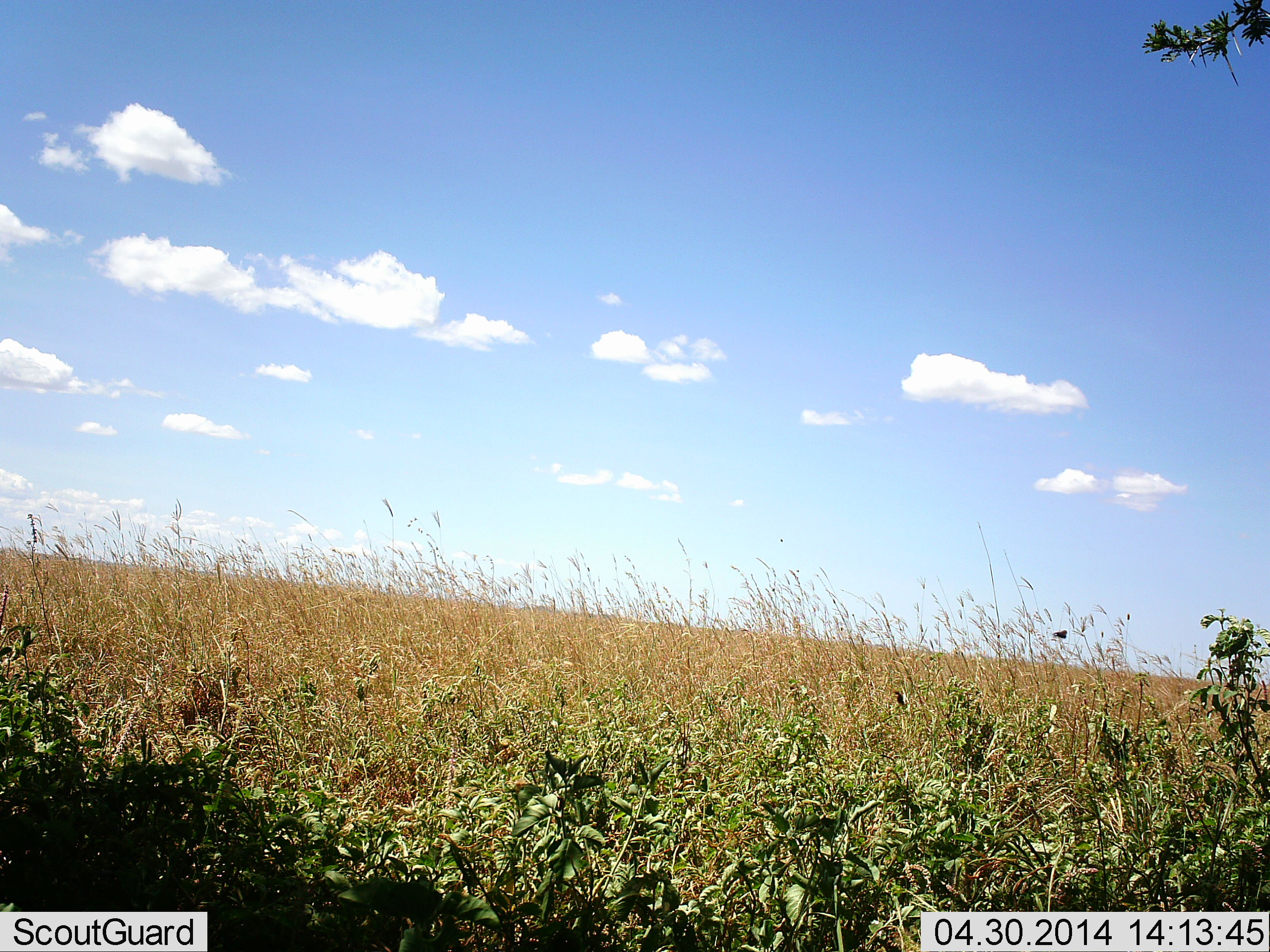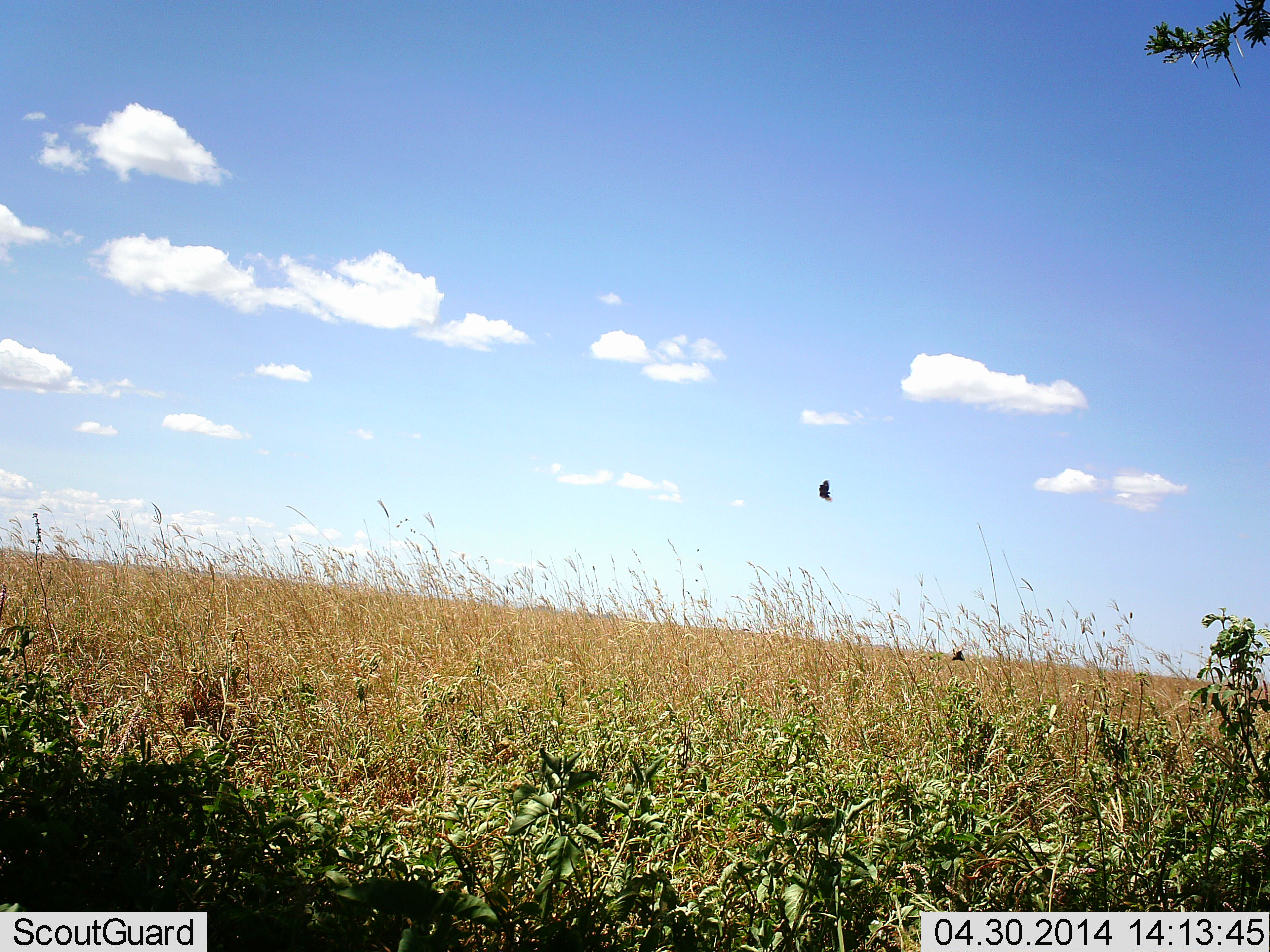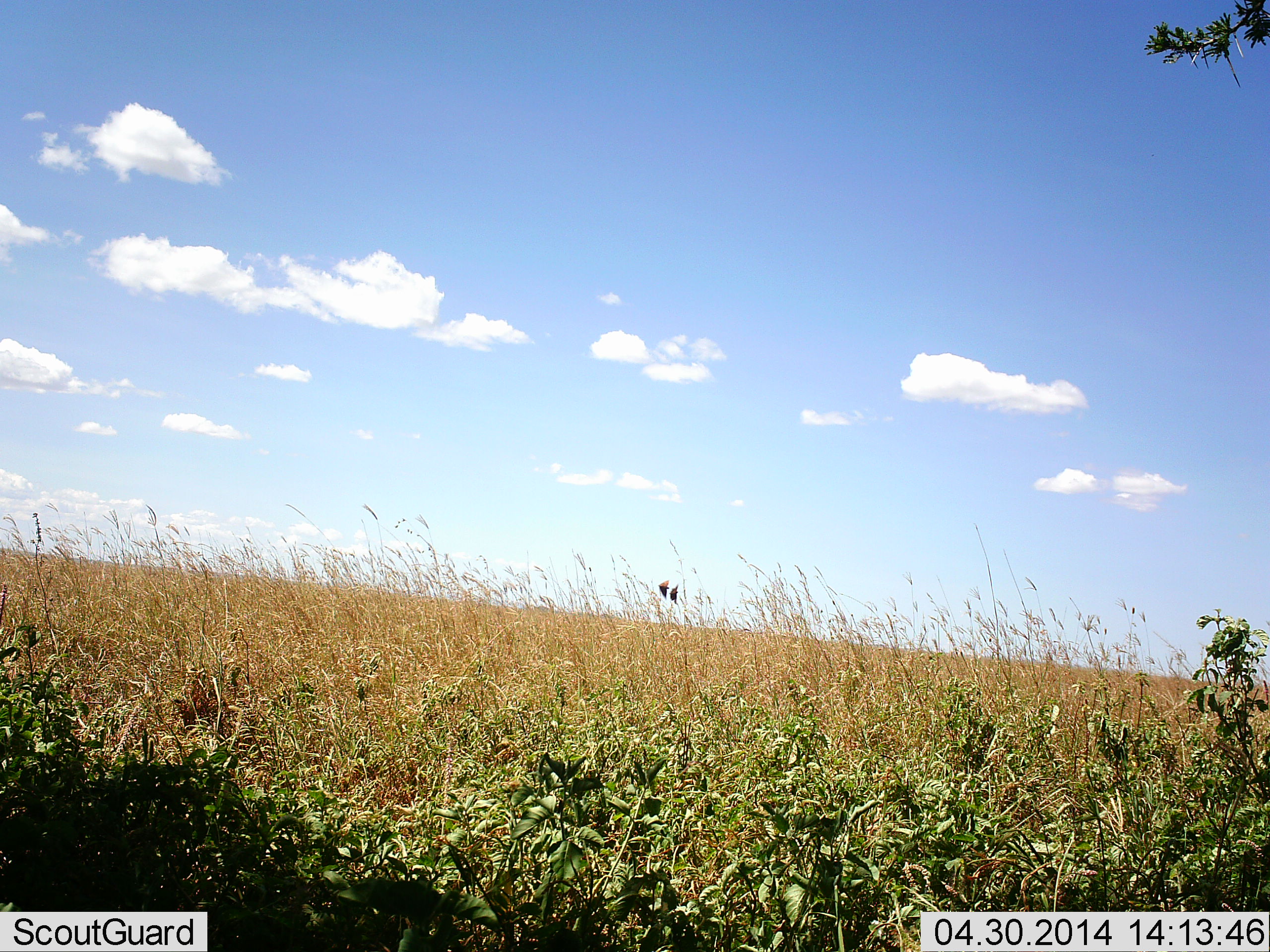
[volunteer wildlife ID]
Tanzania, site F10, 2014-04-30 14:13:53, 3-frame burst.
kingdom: Animalia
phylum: Chordata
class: Aves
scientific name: Aves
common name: bird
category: otherbird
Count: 2.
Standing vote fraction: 0%.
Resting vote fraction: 0%.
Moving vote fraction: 100%.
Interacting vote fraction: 0%.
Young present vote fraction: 0%.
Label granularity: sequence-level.